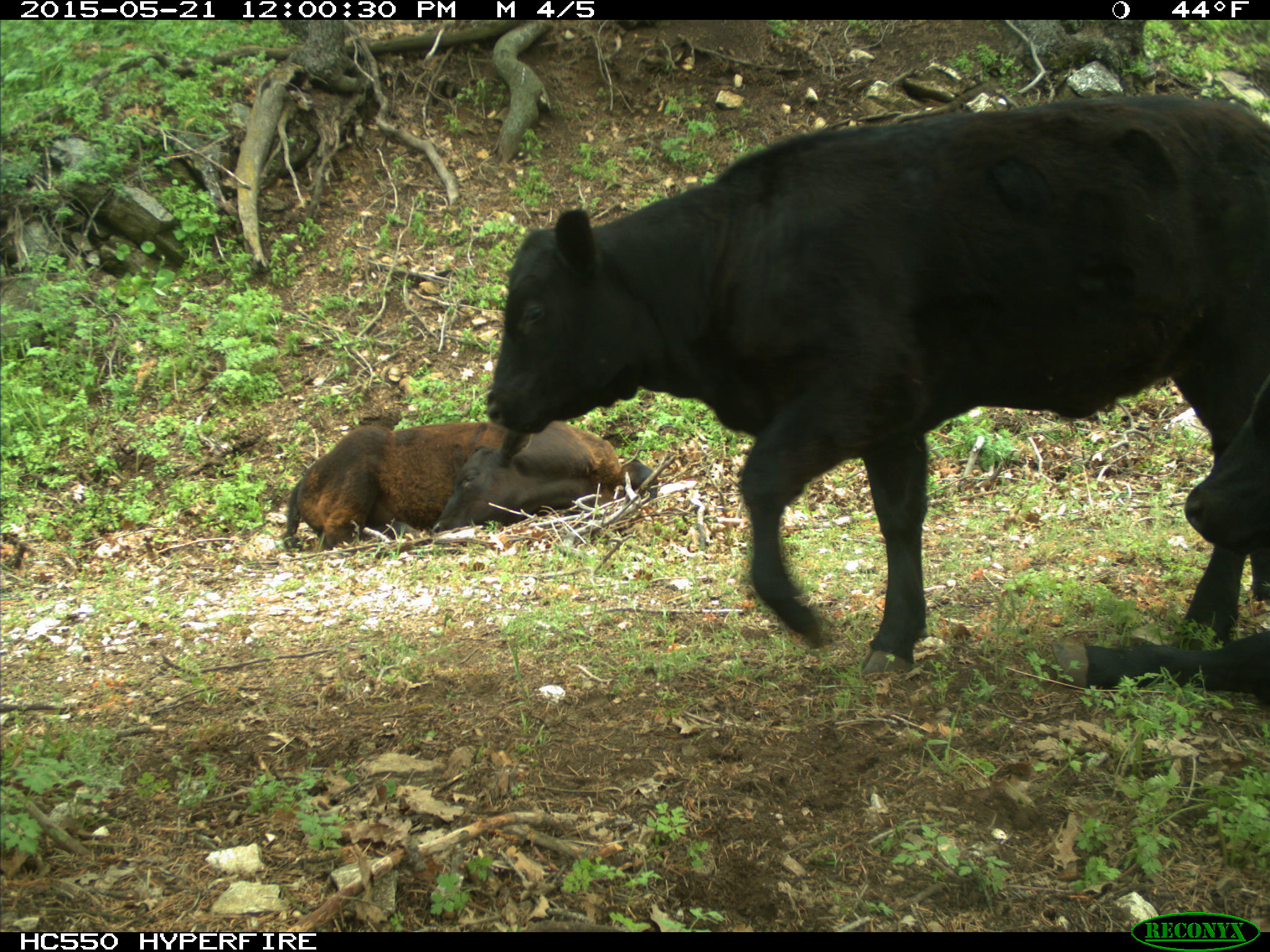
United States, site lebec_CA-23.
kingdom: Animalia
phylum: Chordata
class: Mammalia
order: Artiodactyla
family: Bovidae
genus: Bos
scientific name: Bos taurus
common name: domestic cow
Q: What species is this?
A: Bos taurus (domestic cow).